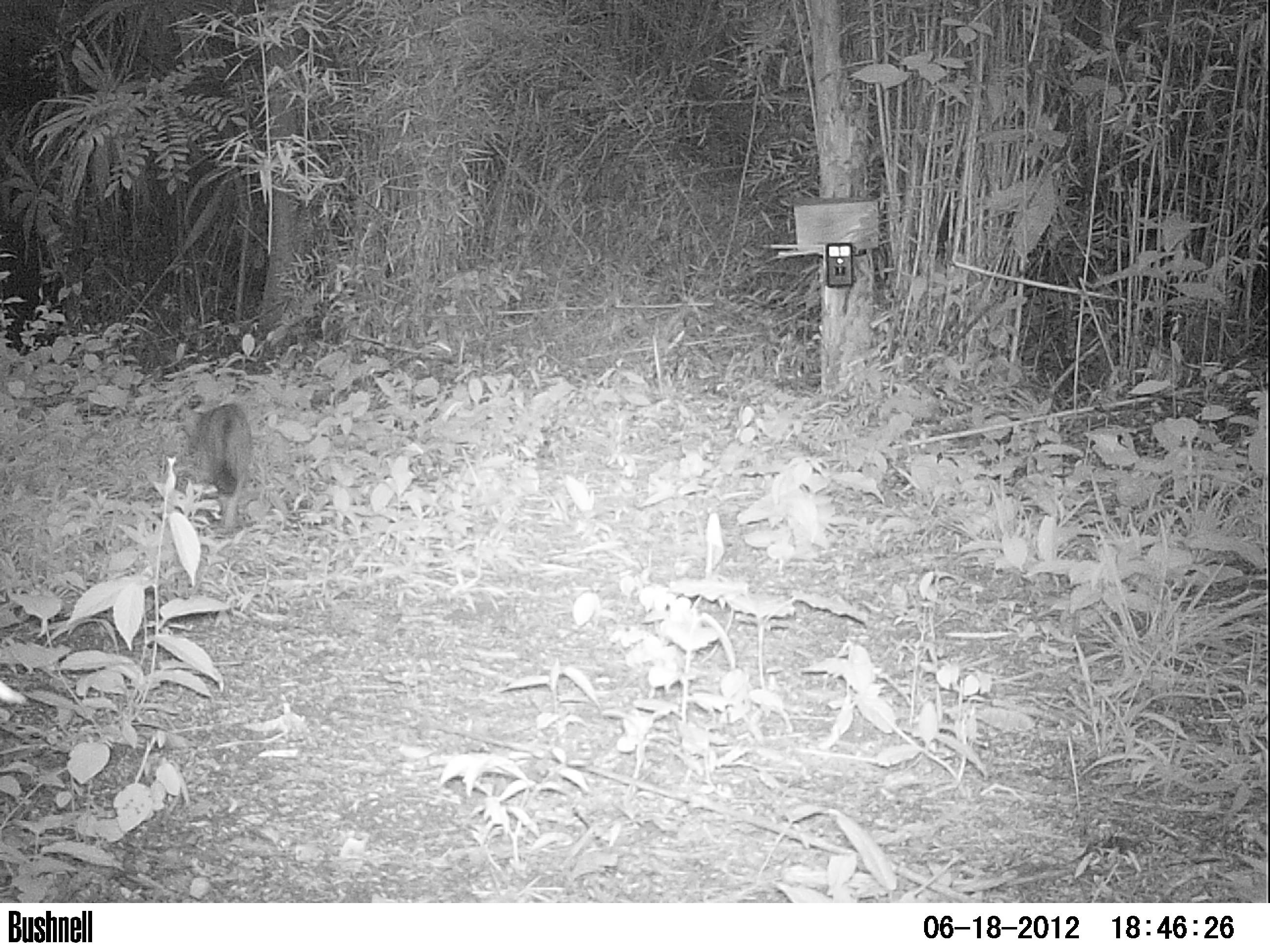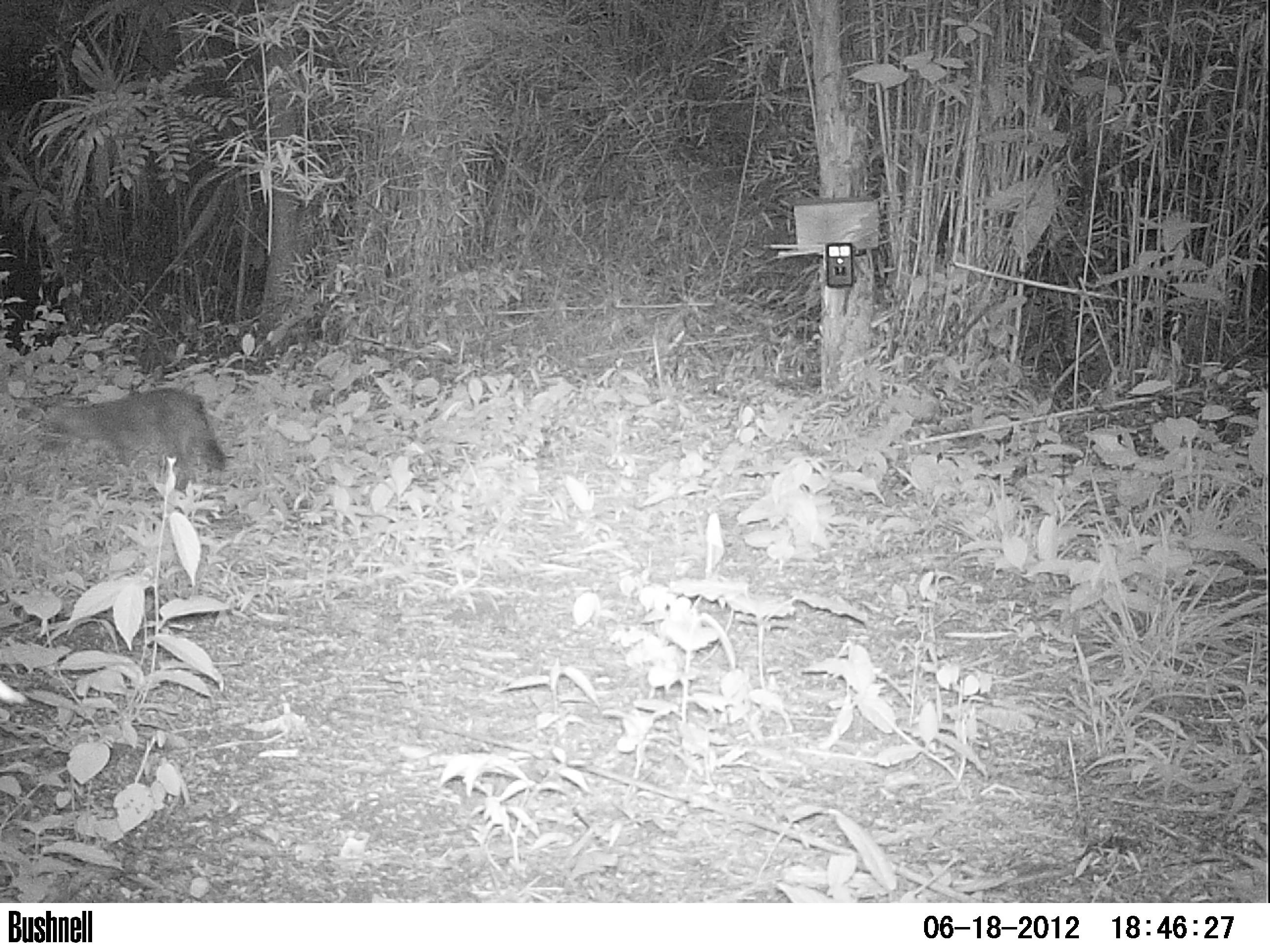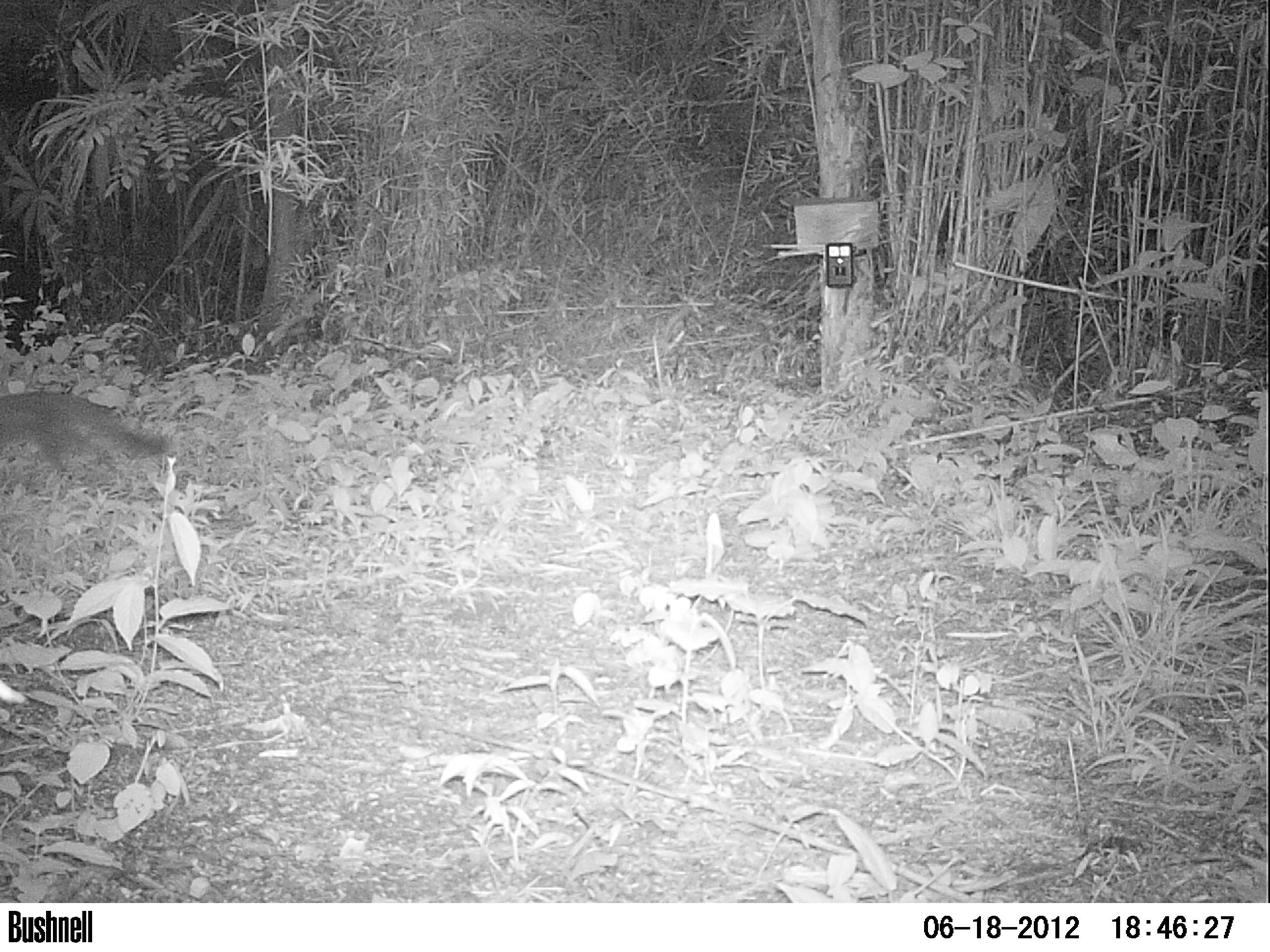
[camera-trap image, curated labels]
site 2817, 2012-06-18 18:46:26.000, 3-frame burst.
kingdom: Animalia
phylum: Chordata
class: Mammalia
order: Carnivora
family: Canidae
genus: Urocyon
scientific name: Urocyon cinereoargenteus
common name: gray fox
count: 1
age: adult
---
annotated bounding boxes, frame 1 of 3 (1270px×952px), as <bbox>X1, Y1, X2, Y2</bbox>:
urocyon cinereoargenteus: <bbox>184, 403, 253, 533</bbox>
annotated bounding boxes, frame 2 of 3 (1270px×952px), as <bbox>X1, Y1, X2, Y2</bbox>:
urocyon cinereoargenteus: <bbox>37, 387, 229, 491</bbox>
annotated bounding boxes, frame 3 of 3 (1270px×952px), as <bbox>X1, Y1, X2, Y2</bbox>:
urocyon cinereoargenteus: <bbox>0, 390, 169, 481</bbox>